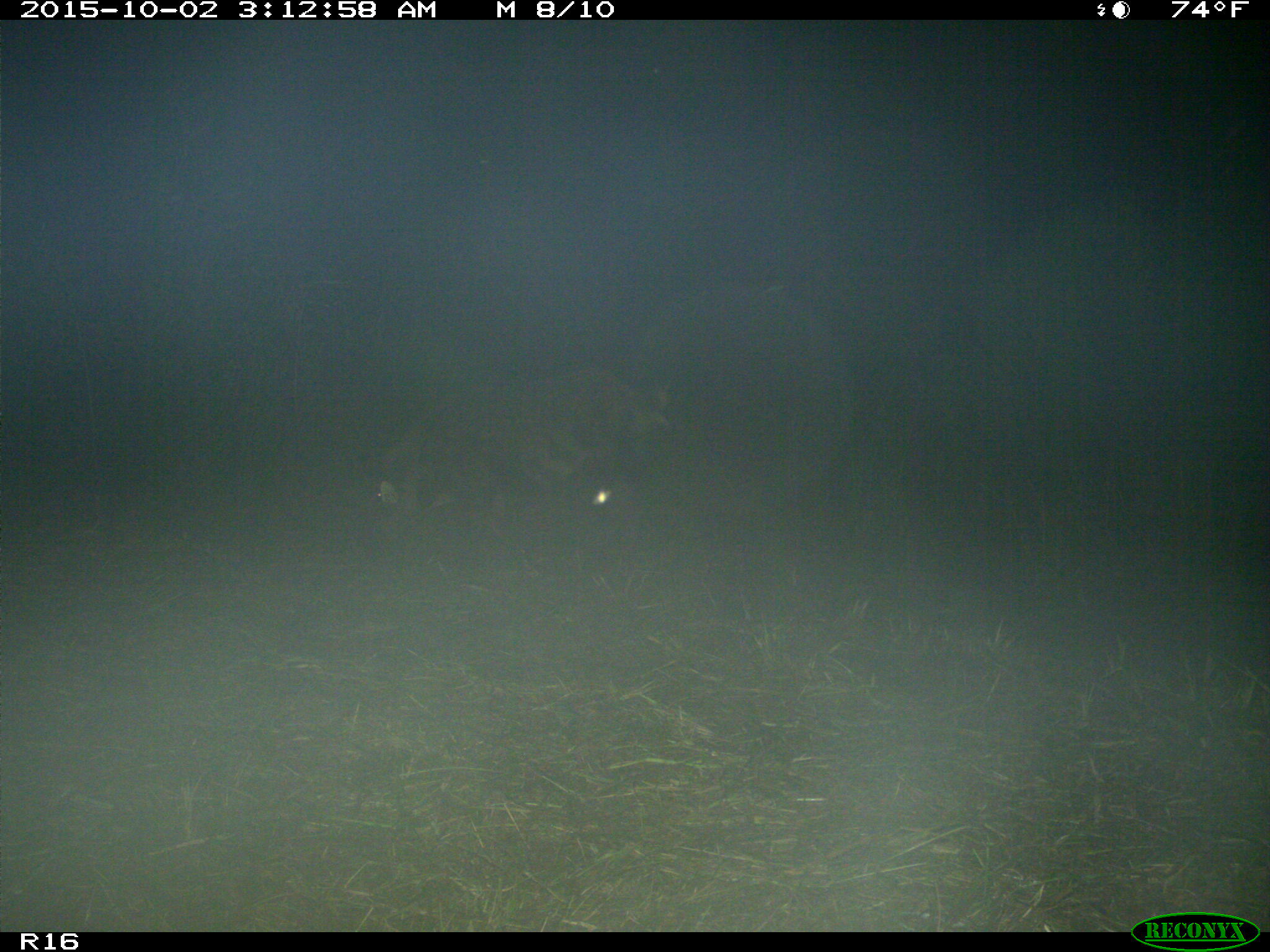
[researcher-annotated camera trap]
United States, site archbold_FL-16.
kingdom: Animalia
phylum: Chordata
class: Mammalia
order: Artiodactyla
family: Suidae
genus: Sus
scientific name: Sus scrofa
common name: wild boar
Sus scrofa (wild boar).